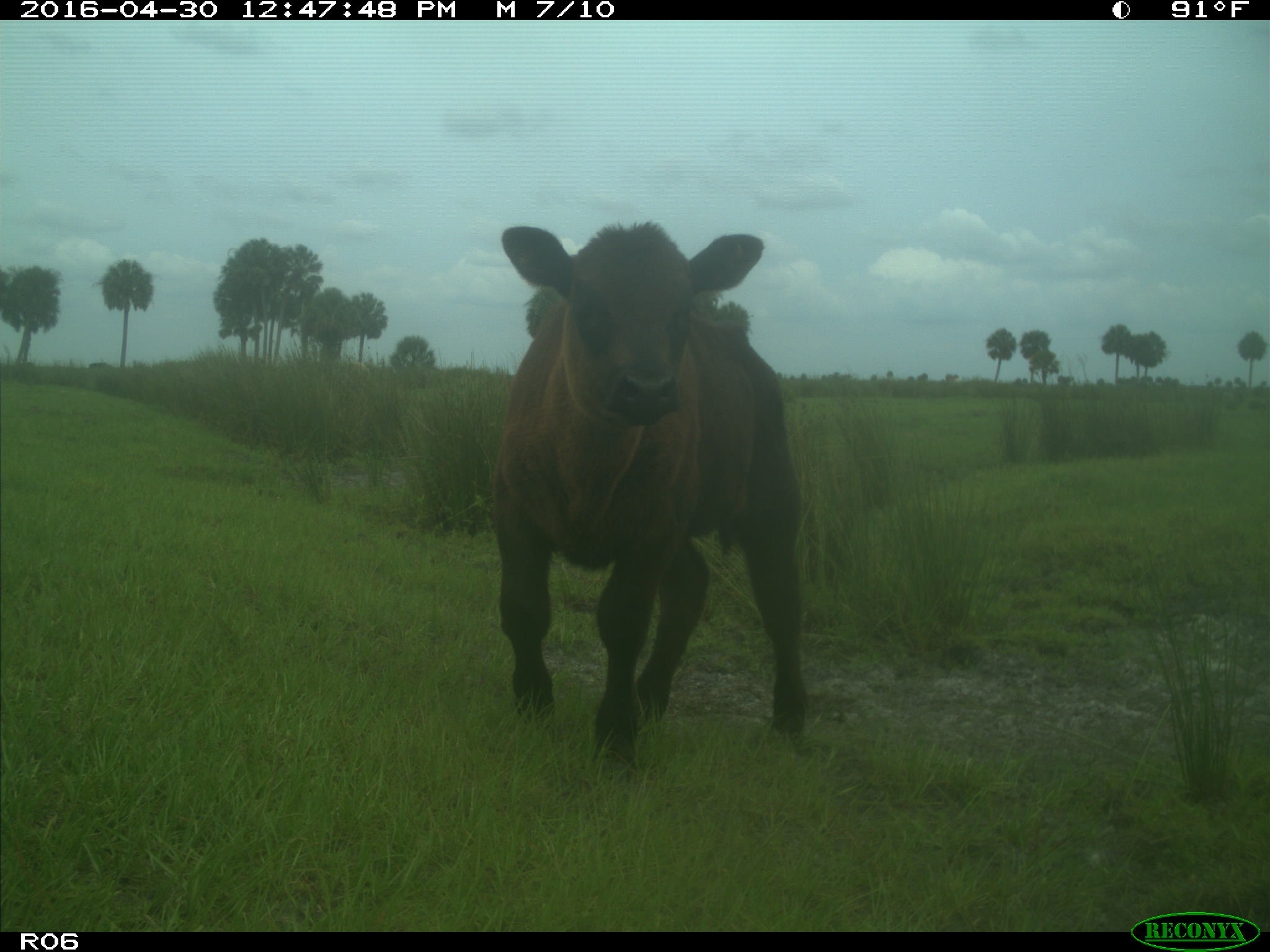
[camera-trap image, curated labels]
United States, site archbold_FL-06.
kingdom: Animalia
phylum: Chordata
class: Mammalia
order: Artiodactyla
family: Bovidae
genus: Bos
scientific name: Bos taurus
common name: domestic cow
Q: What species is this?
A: Bos taurus (domestic cow).